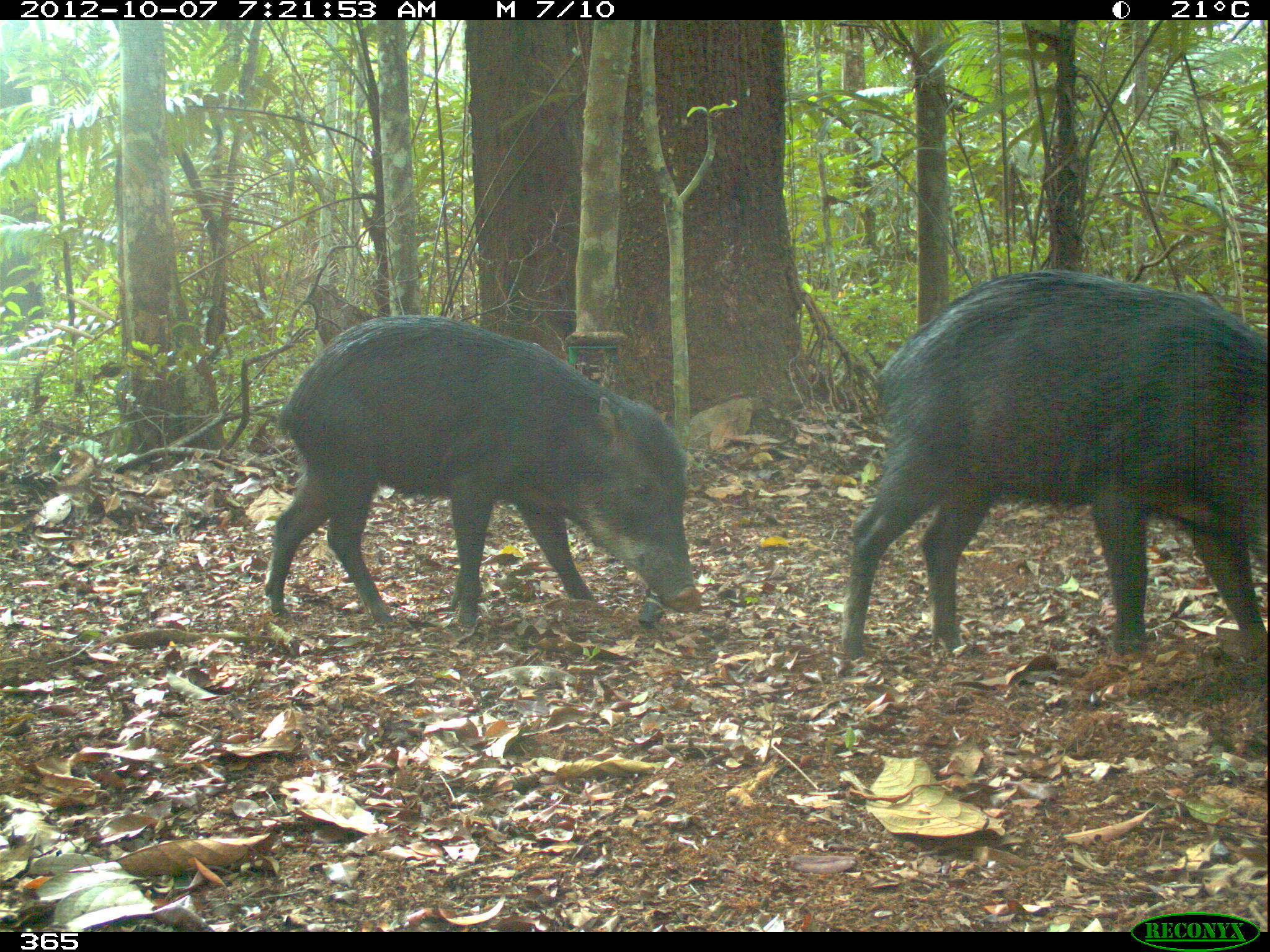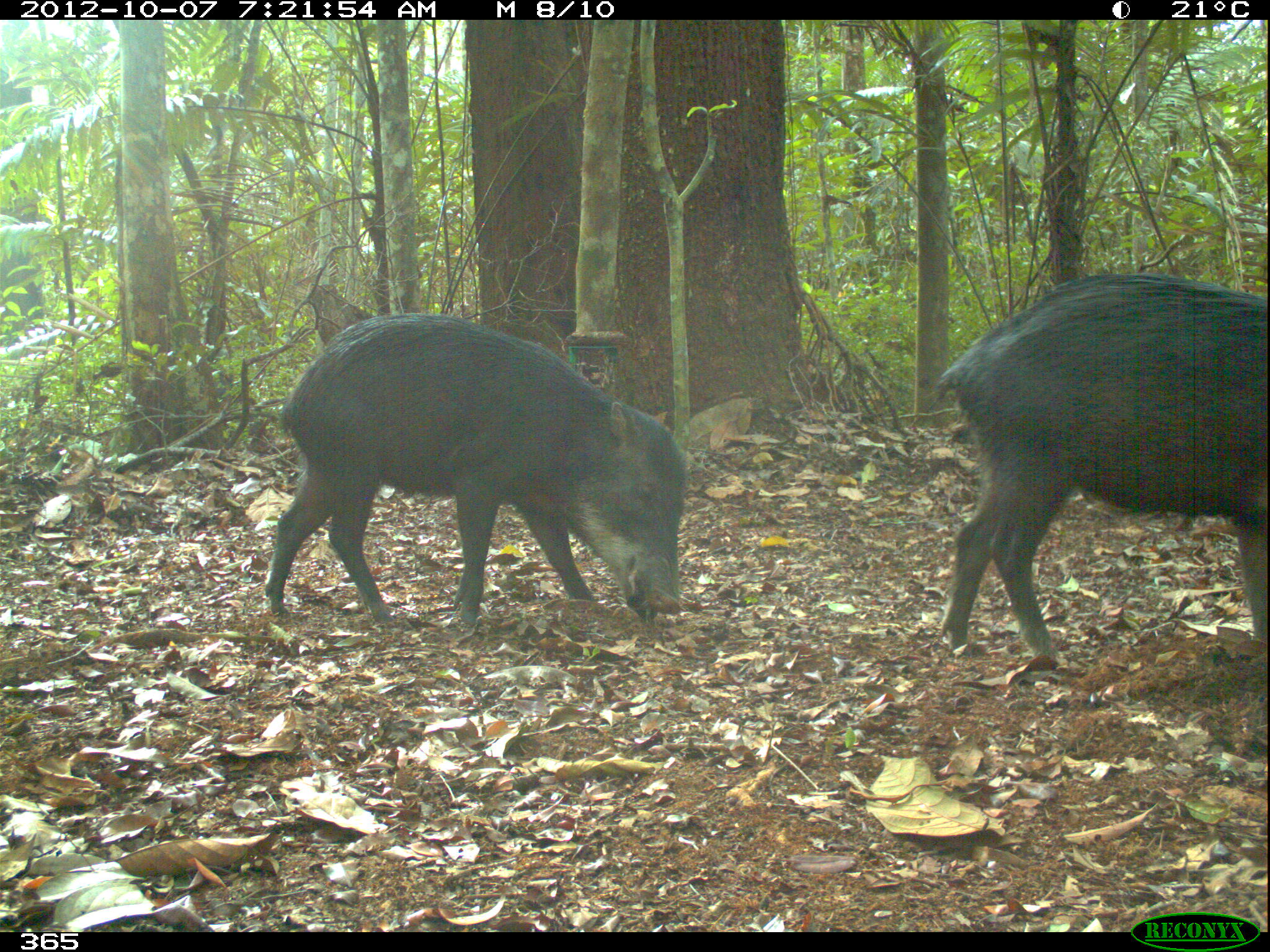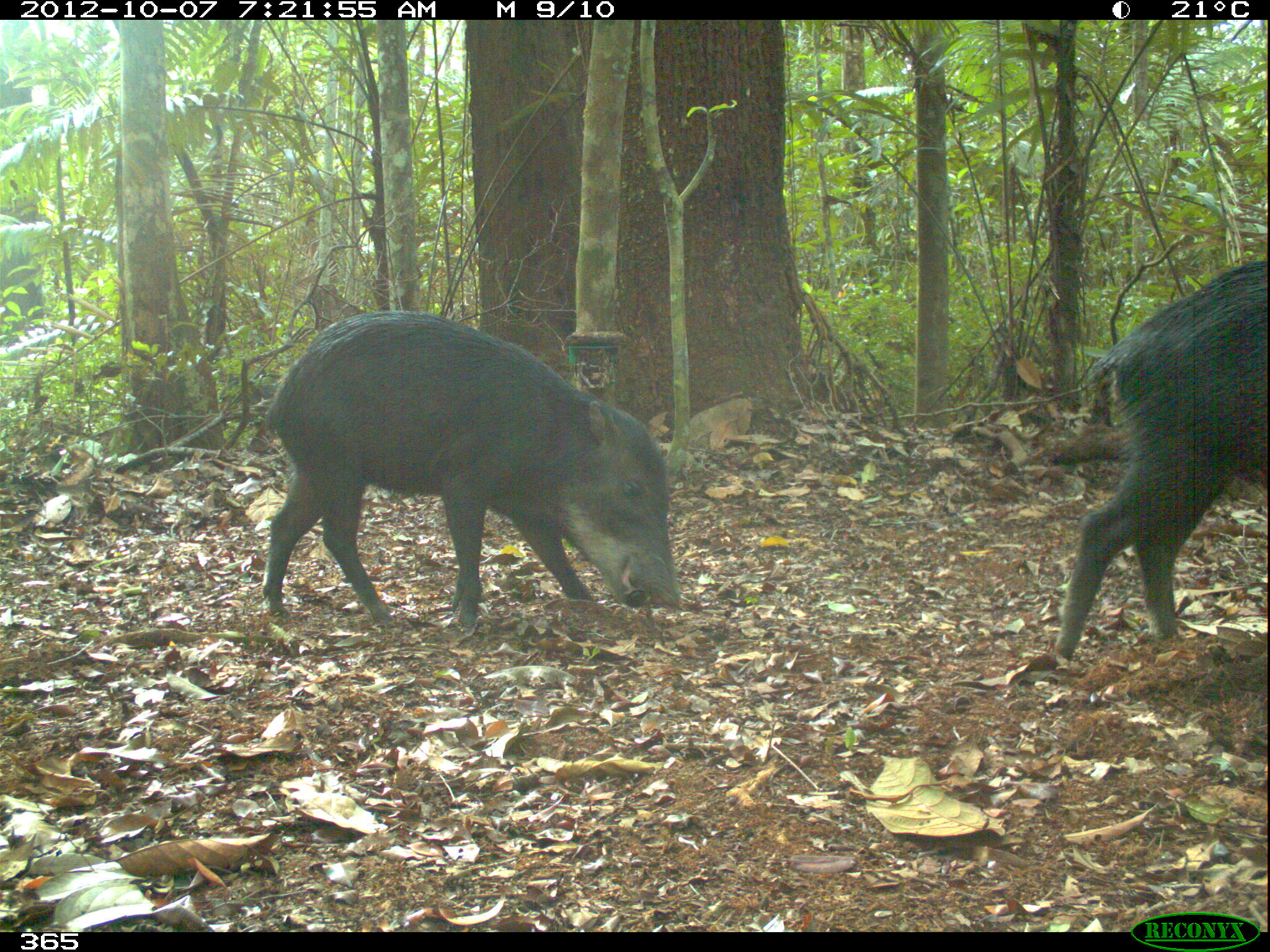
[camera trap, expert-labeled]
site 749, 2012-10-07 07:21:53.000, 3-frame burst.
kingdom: Animalia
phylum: Chordata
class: Mammalia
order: Artiodactyla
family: Tayassuidae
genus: Tayassu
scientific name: Tayassu pecari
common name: white-lipped peccary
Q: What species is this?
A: Tayassu pecari (white-lipped peccary).